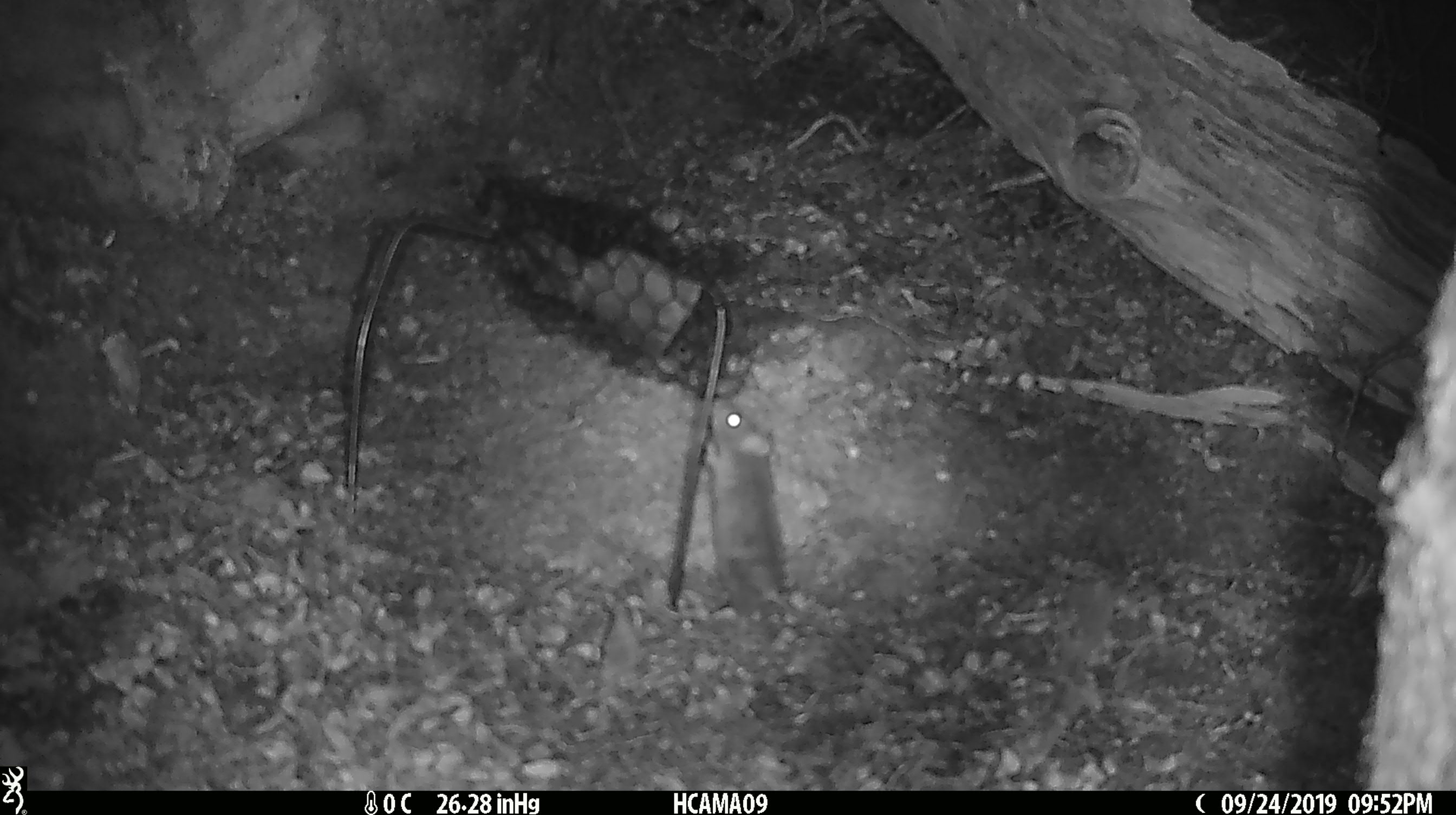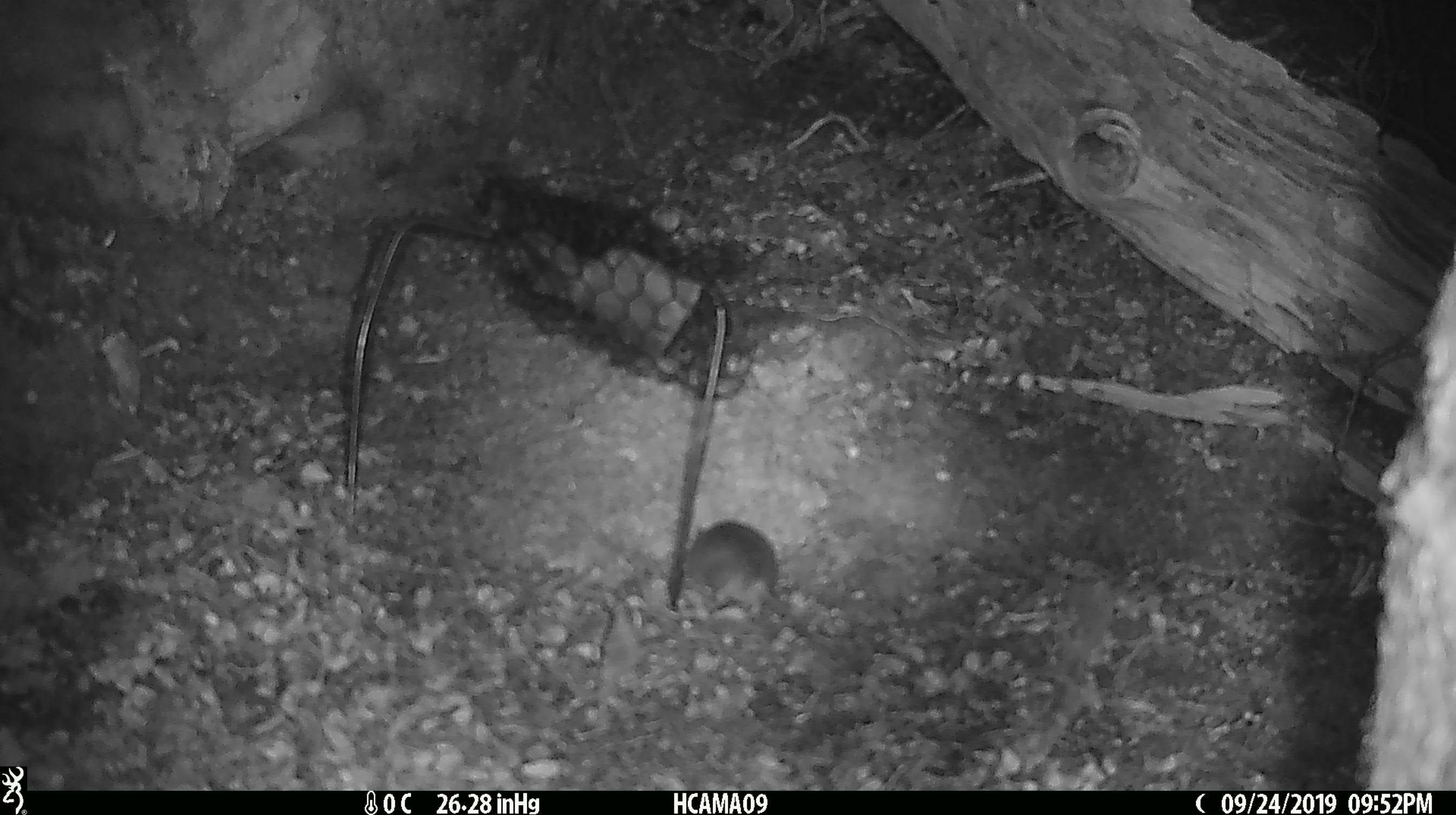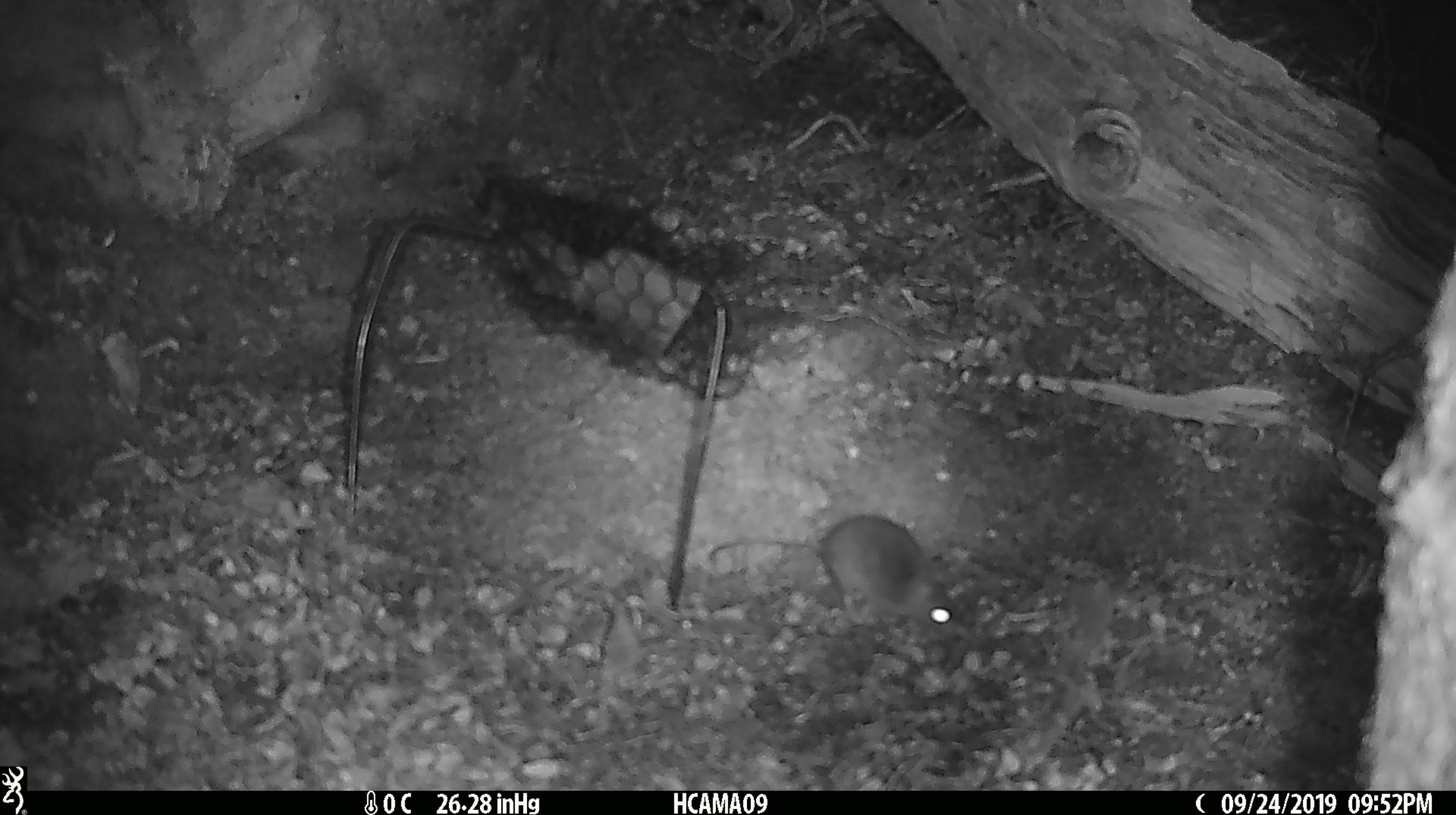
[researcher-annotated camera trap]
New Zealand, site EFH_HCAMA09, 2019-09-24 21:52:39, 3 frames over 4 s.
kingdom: Animalia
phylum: Chordata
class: Mammalia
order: Rodentia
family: Muridae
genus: Mus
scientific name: Mus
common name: mouse